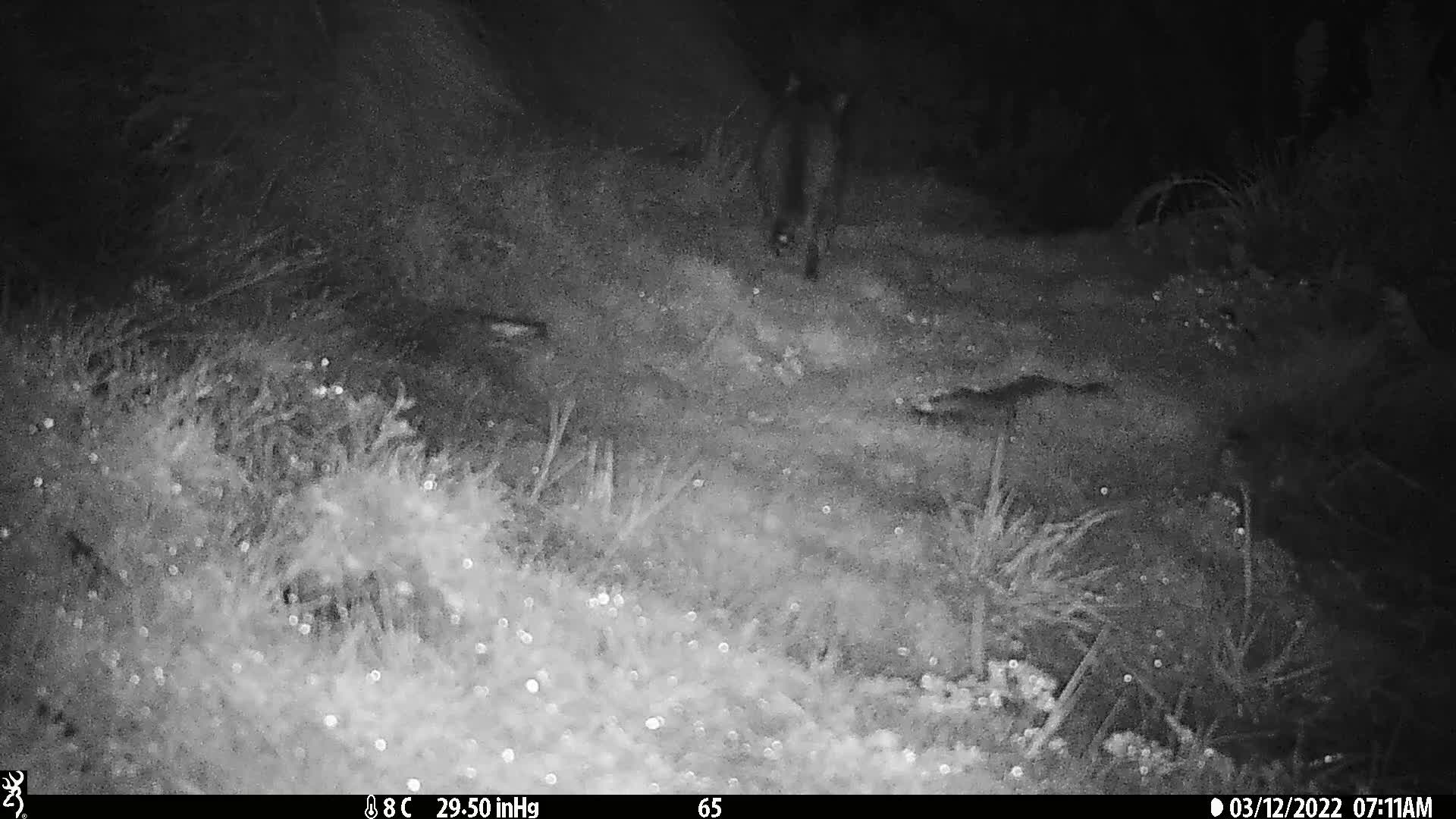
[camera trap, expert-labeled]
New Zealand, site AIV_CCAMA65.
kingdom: Animalia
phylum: Chordata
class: Mammalia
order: Carnivora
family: Felidae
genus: Felis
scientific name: Felis catus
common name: domestic cat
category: cat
Cat (domestic cat) (Felis catus).